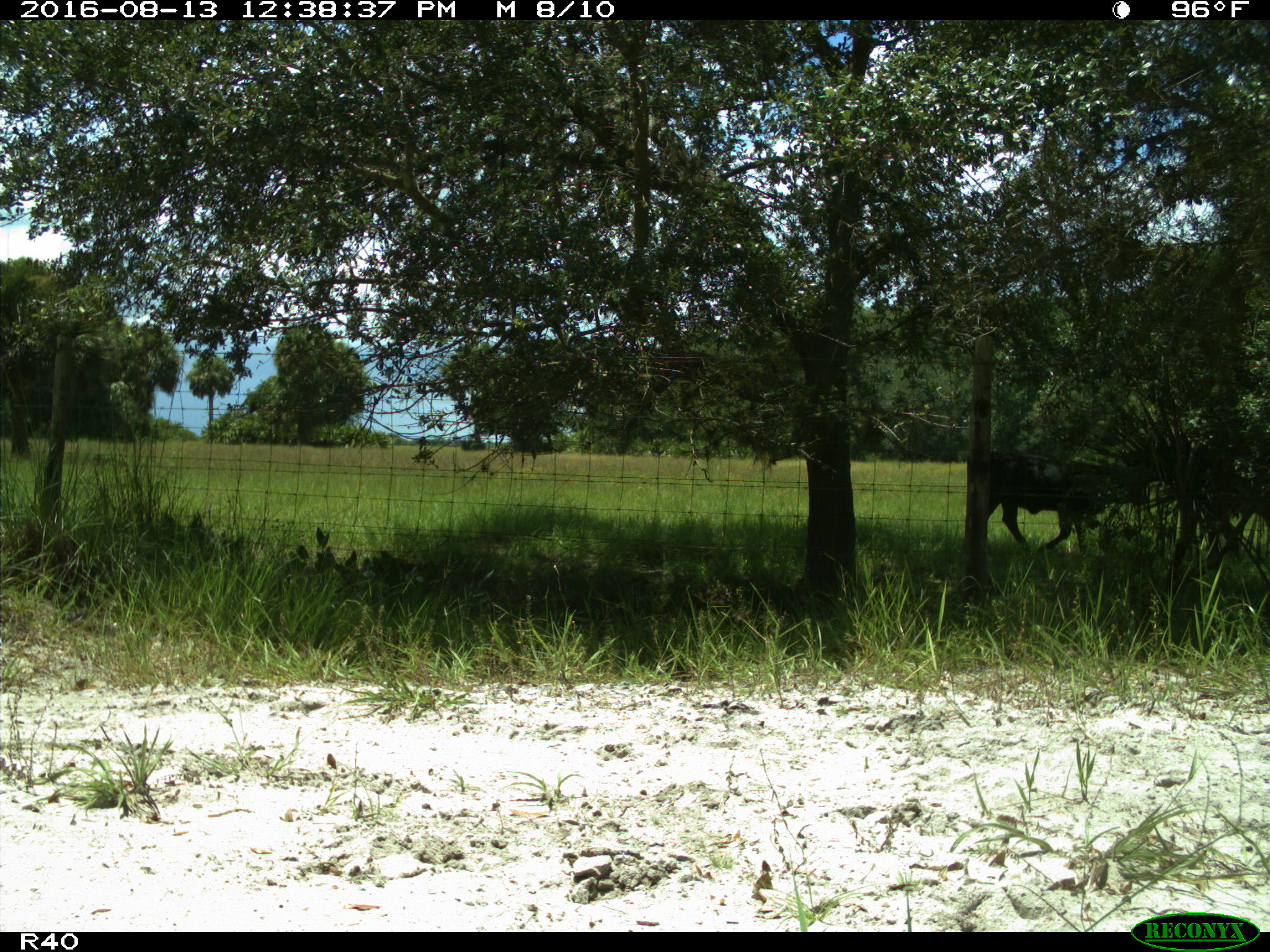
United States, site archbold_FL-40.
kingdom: Animalia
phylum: Chordata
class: Mammalia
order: Artiodactyla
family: Bovidae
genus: Bos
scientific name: Bos taurus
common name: domestic cow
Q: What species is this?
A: Bos taurus (domestic cow).